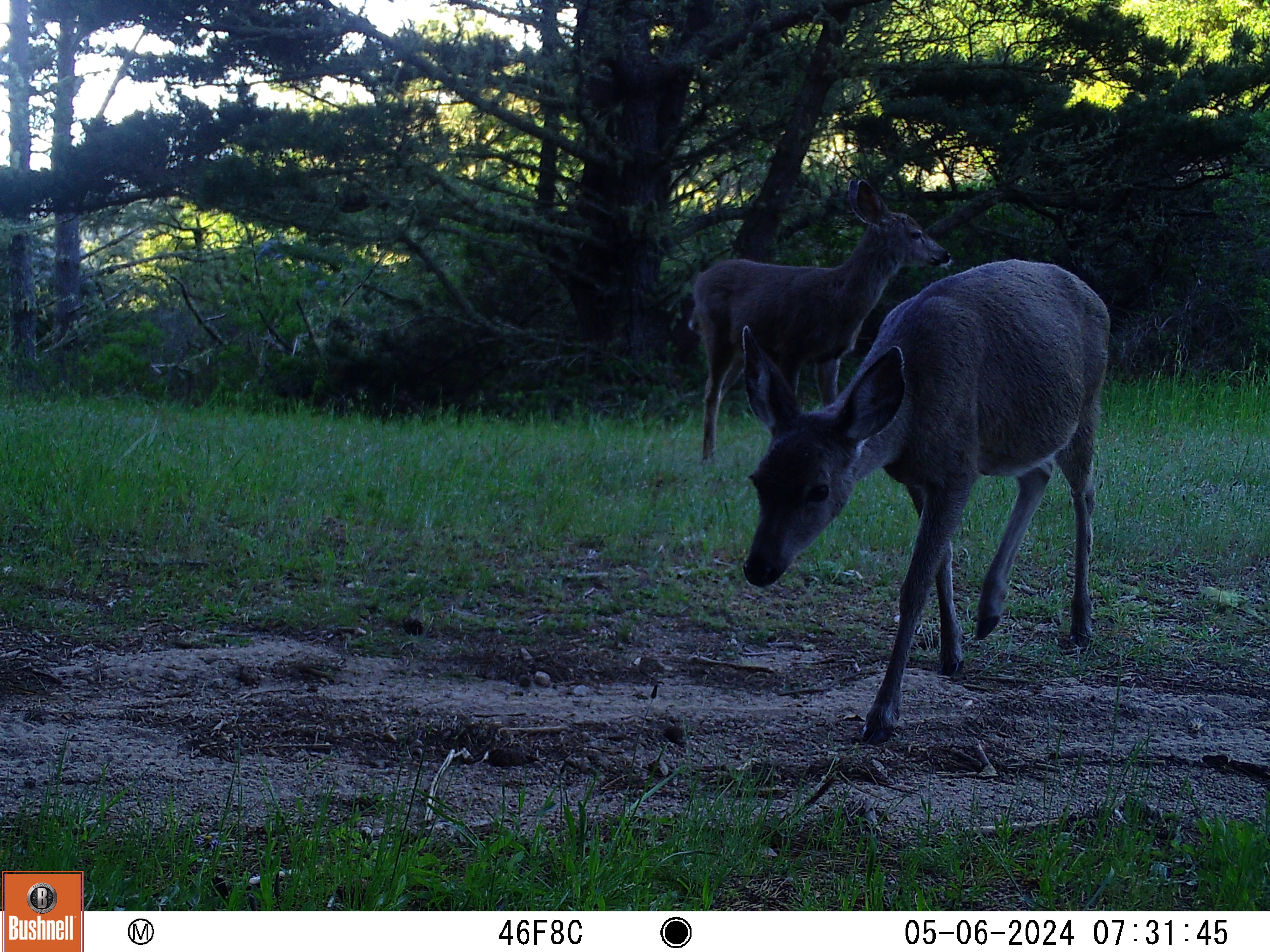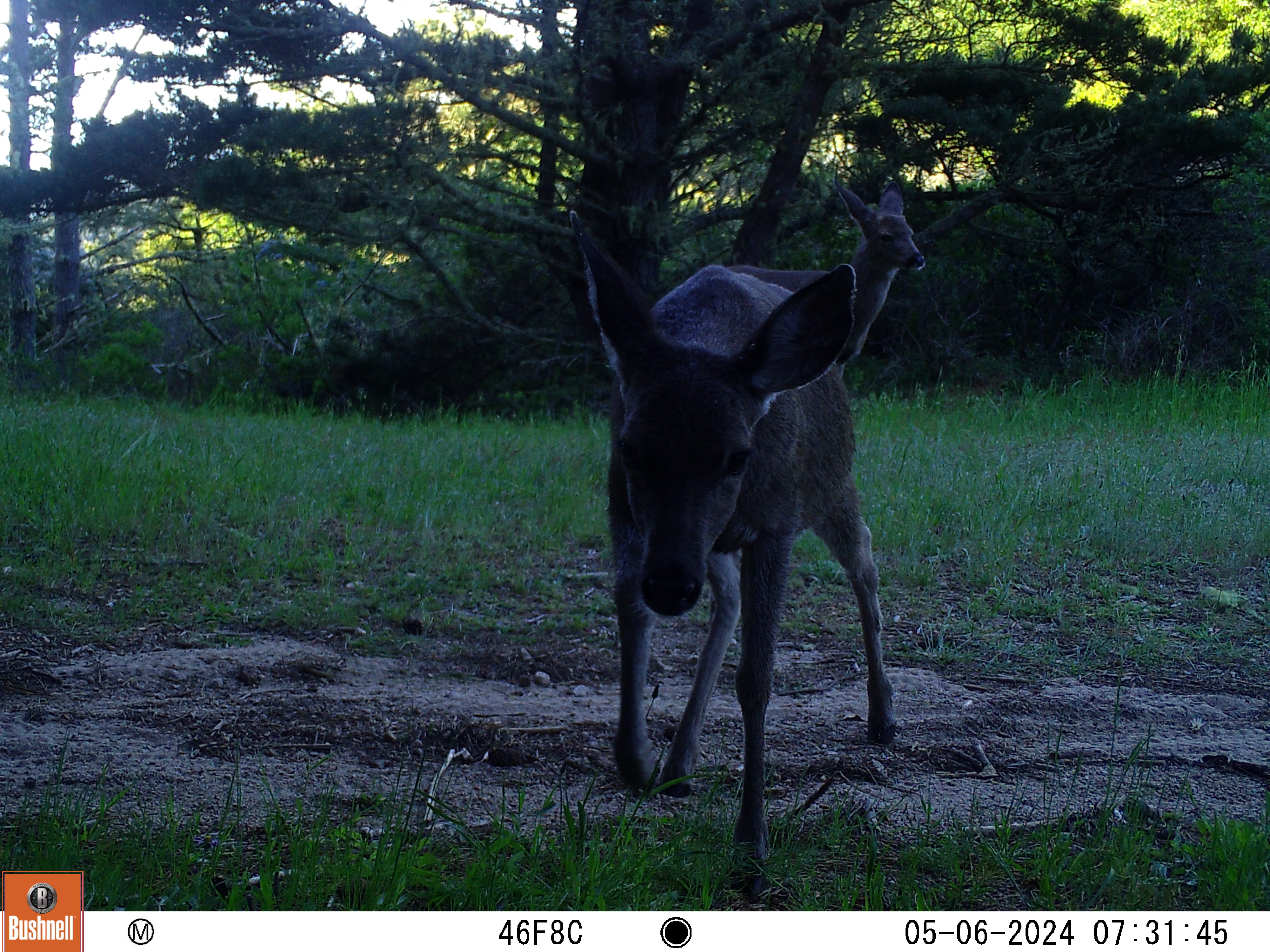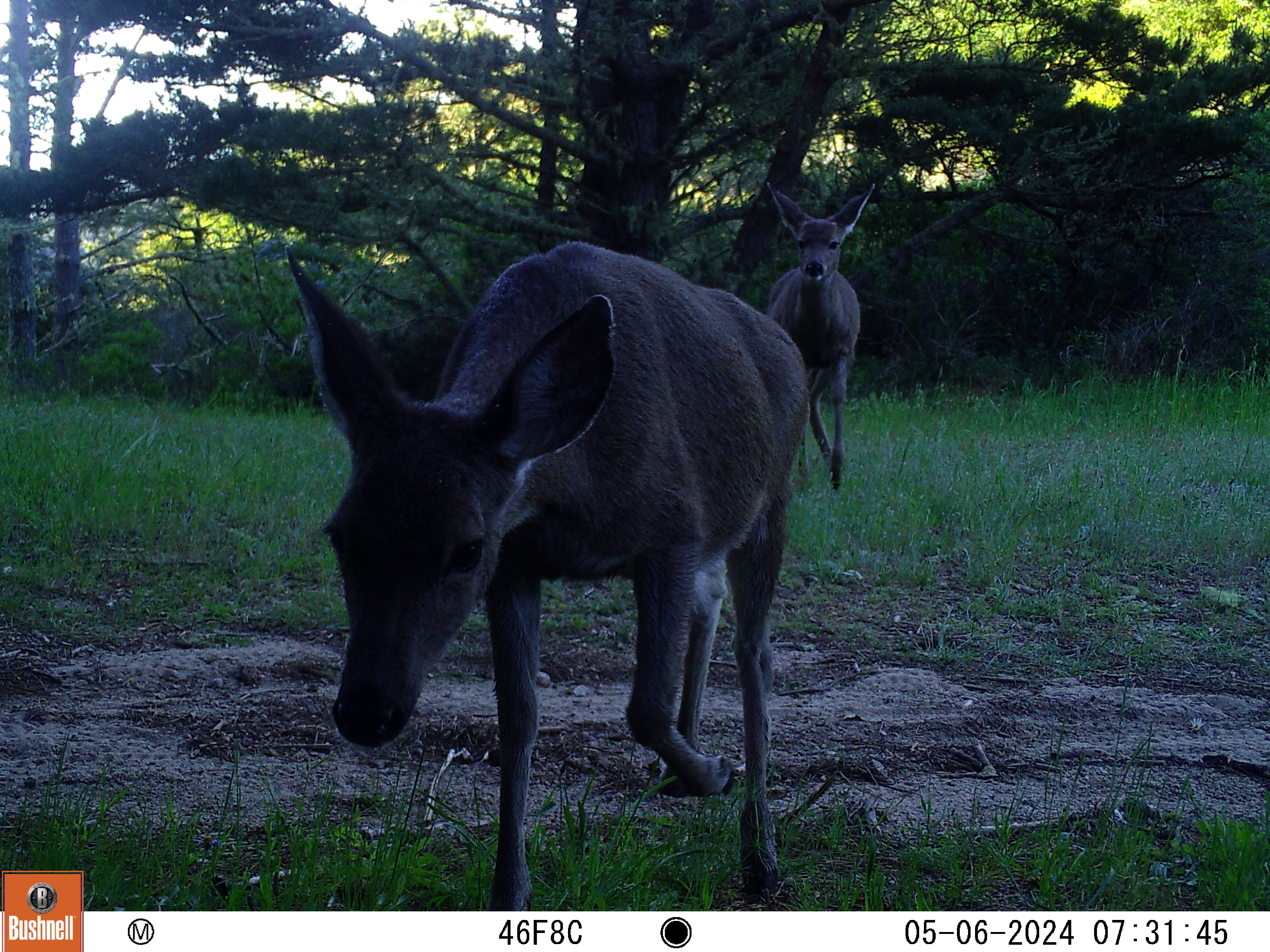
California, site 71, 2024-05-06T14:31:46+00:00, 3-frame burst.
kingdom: Animalia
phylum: Chordata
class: Mammalia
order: Artiodactyla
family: Cervidae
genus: Odocoileus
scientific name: Odocoileus hemionus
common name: mule deer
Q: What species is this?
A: Mule deer (Odocoileus hemionus).